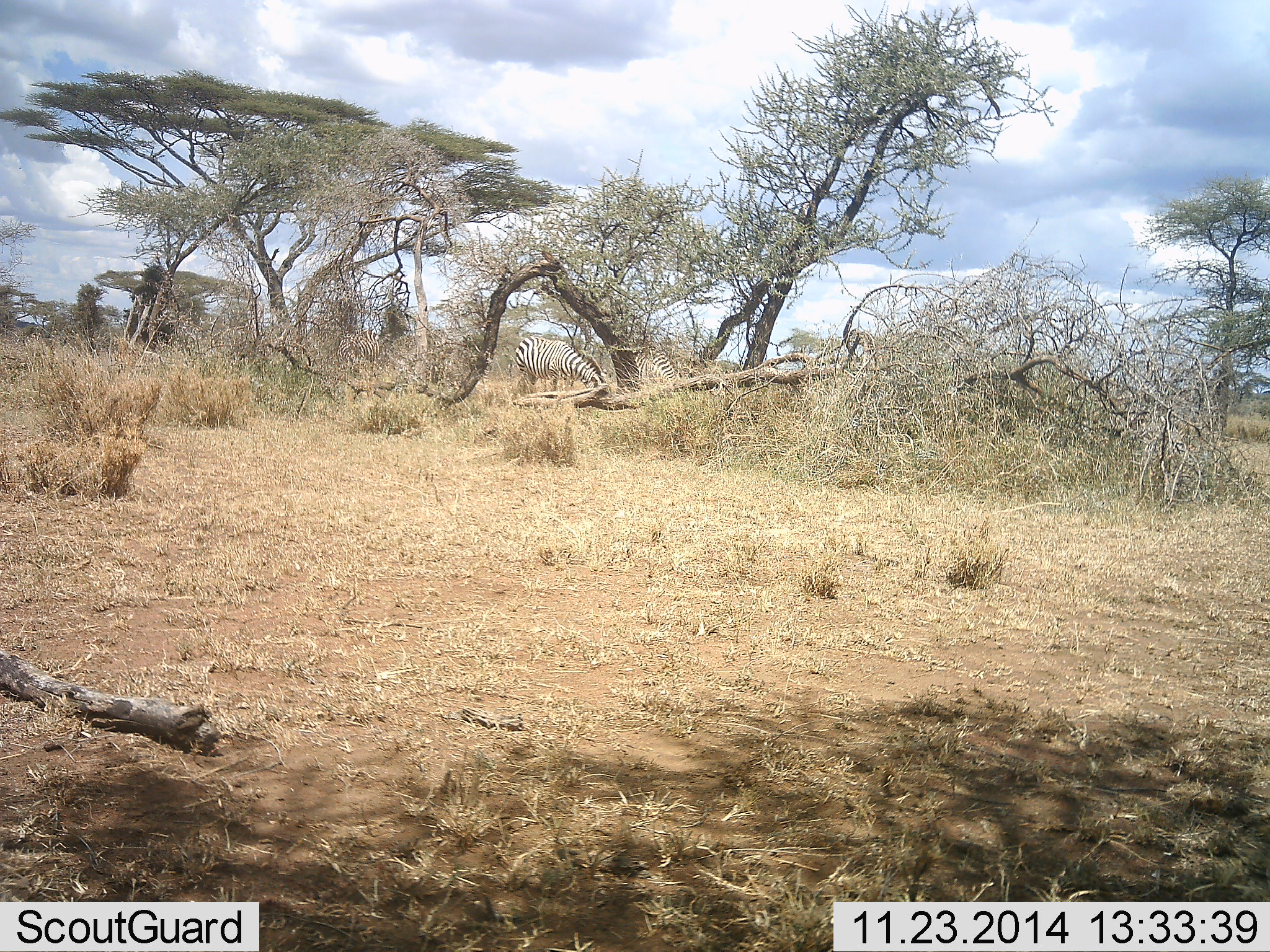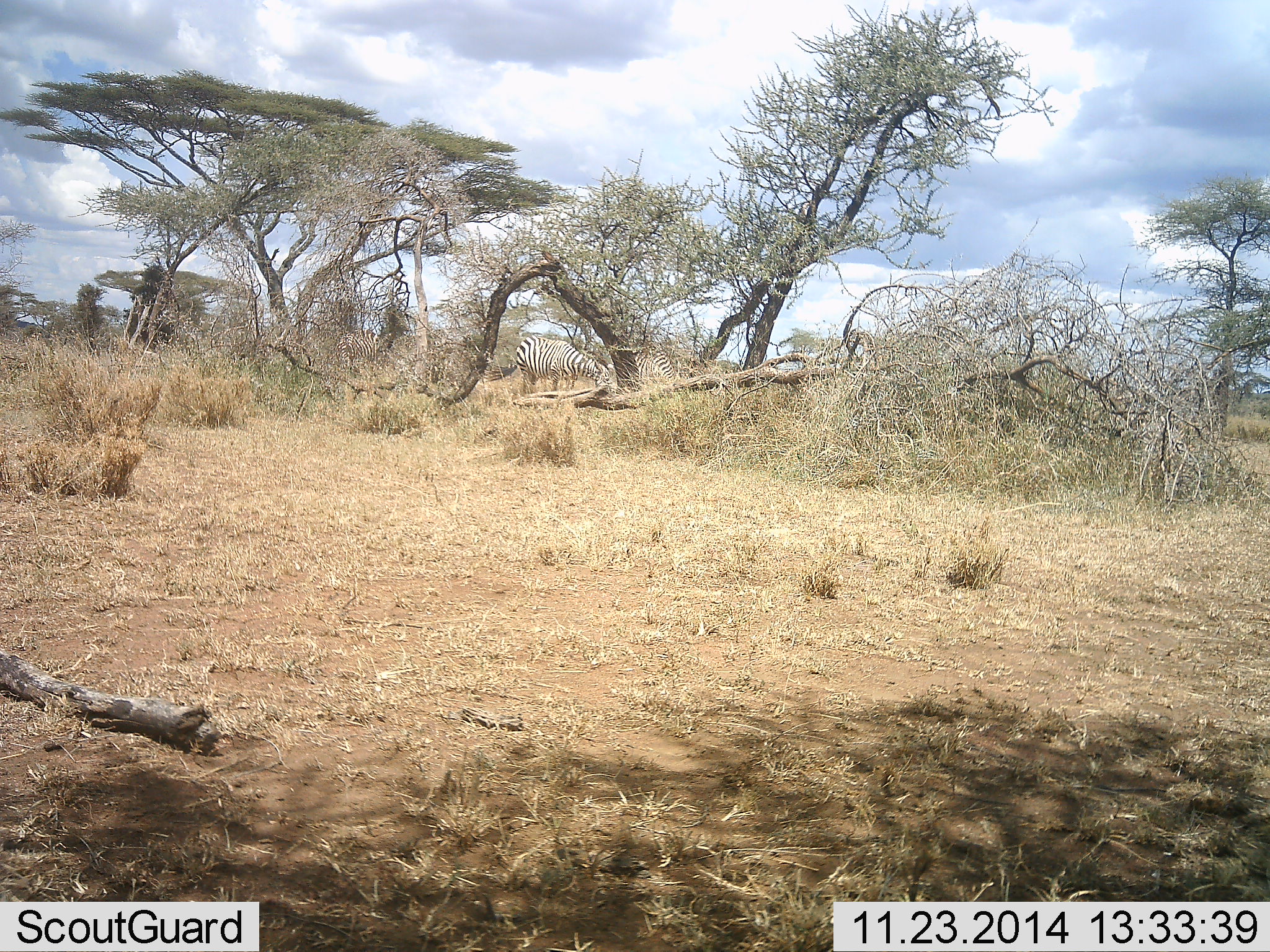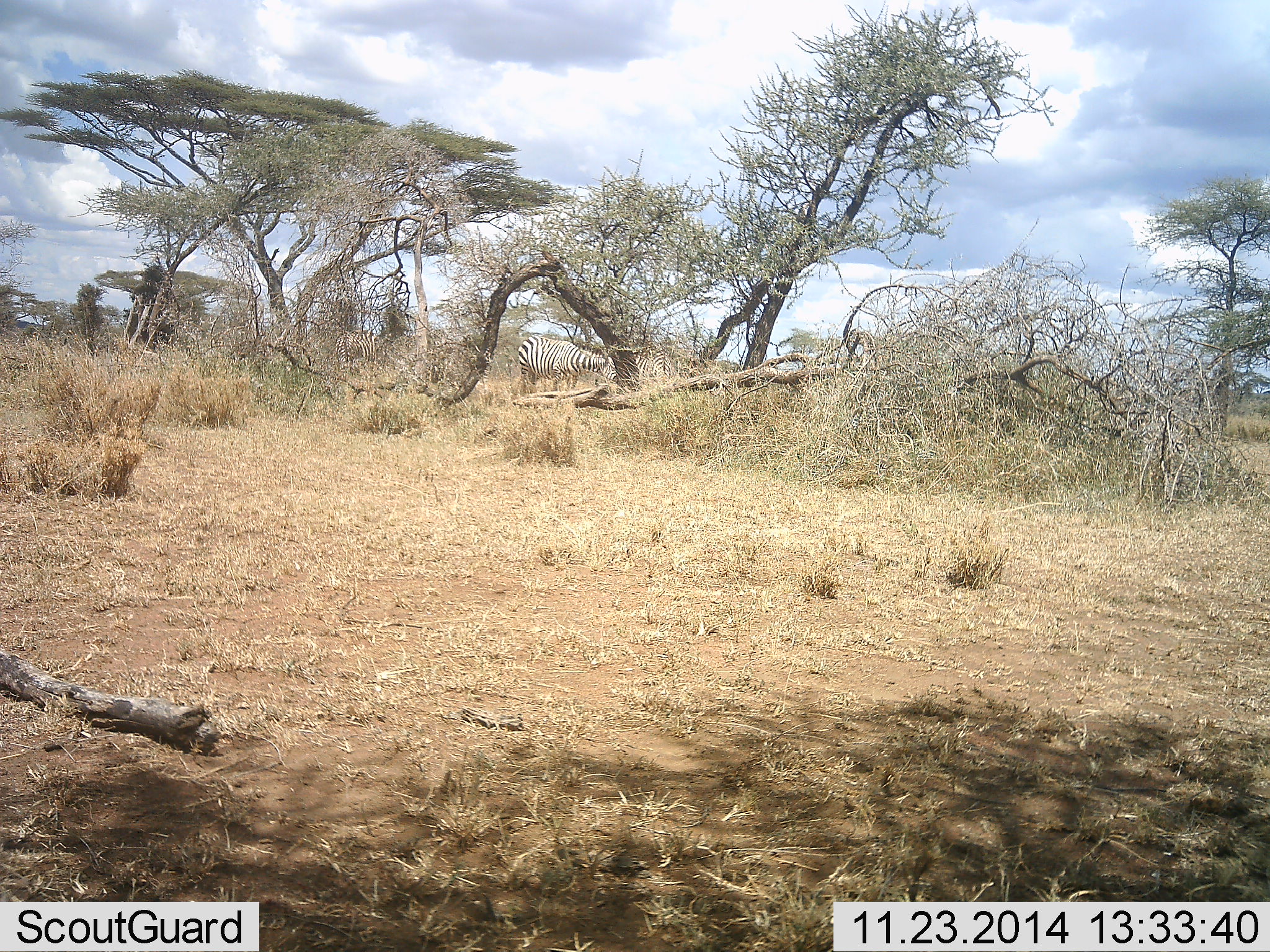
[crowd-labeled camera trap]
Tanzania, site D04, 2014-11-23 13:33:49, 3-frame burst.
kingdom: Animalia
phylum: Chordata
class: Mammalia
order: Perissodactyla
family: Equidae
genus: Equus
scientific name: Equus quagga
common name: plains zebra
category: zebra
Zebra (plains zebra) (Equus quagga), count 2. Behavior (volunteer vote fractions): standing 40%, resting 10%, moving 10%, interacting 0%. Young present (vote fraction): 0%. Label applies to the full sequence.